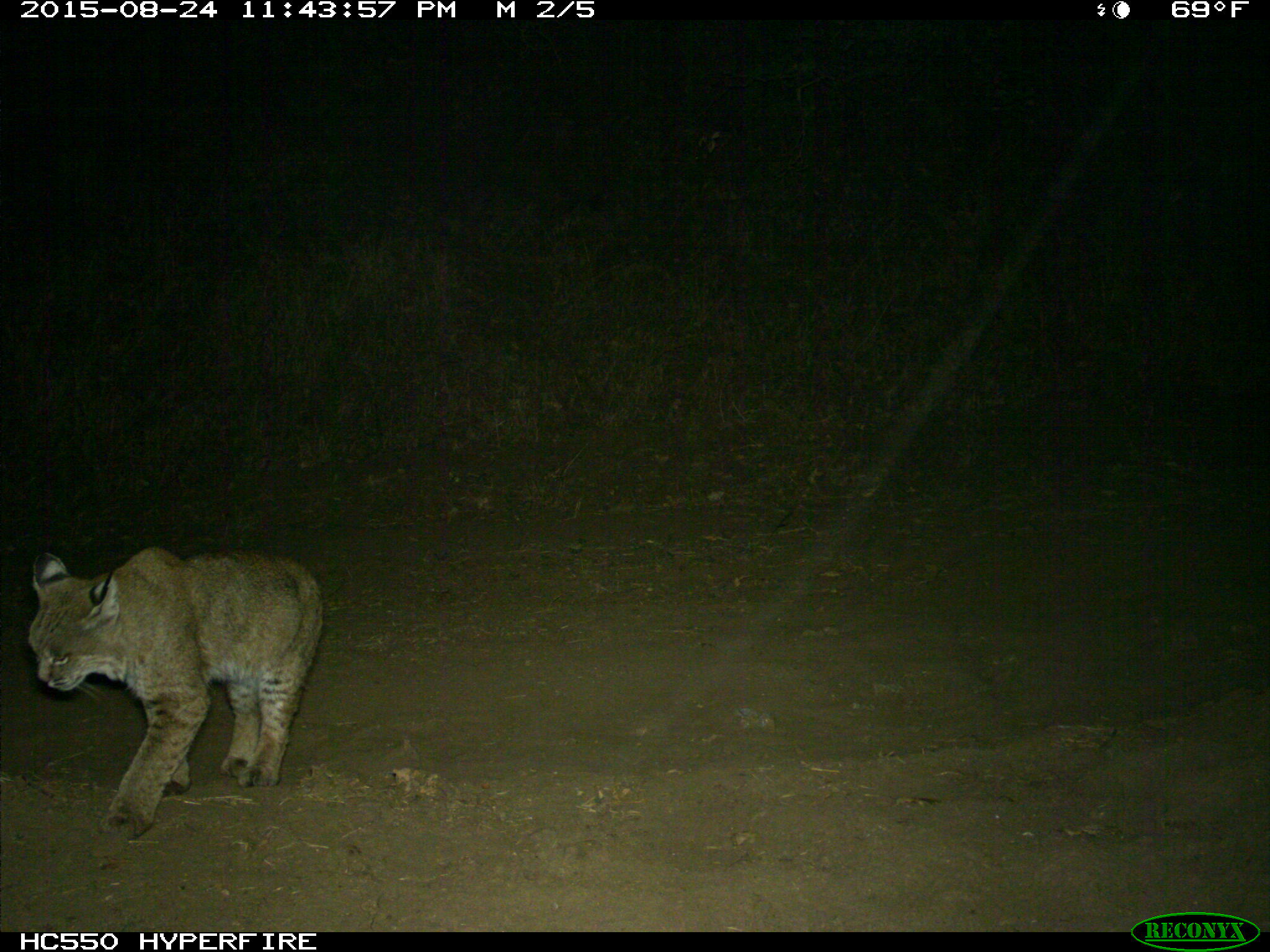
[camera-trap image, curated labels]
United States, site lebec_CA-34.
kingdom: Animalia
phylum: Chordata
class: Mammalia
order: Carnivora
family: Felidae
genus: Lynx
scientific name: Lynx rufus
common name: bobcat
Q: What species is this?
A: Lynx rufus (bobcat).